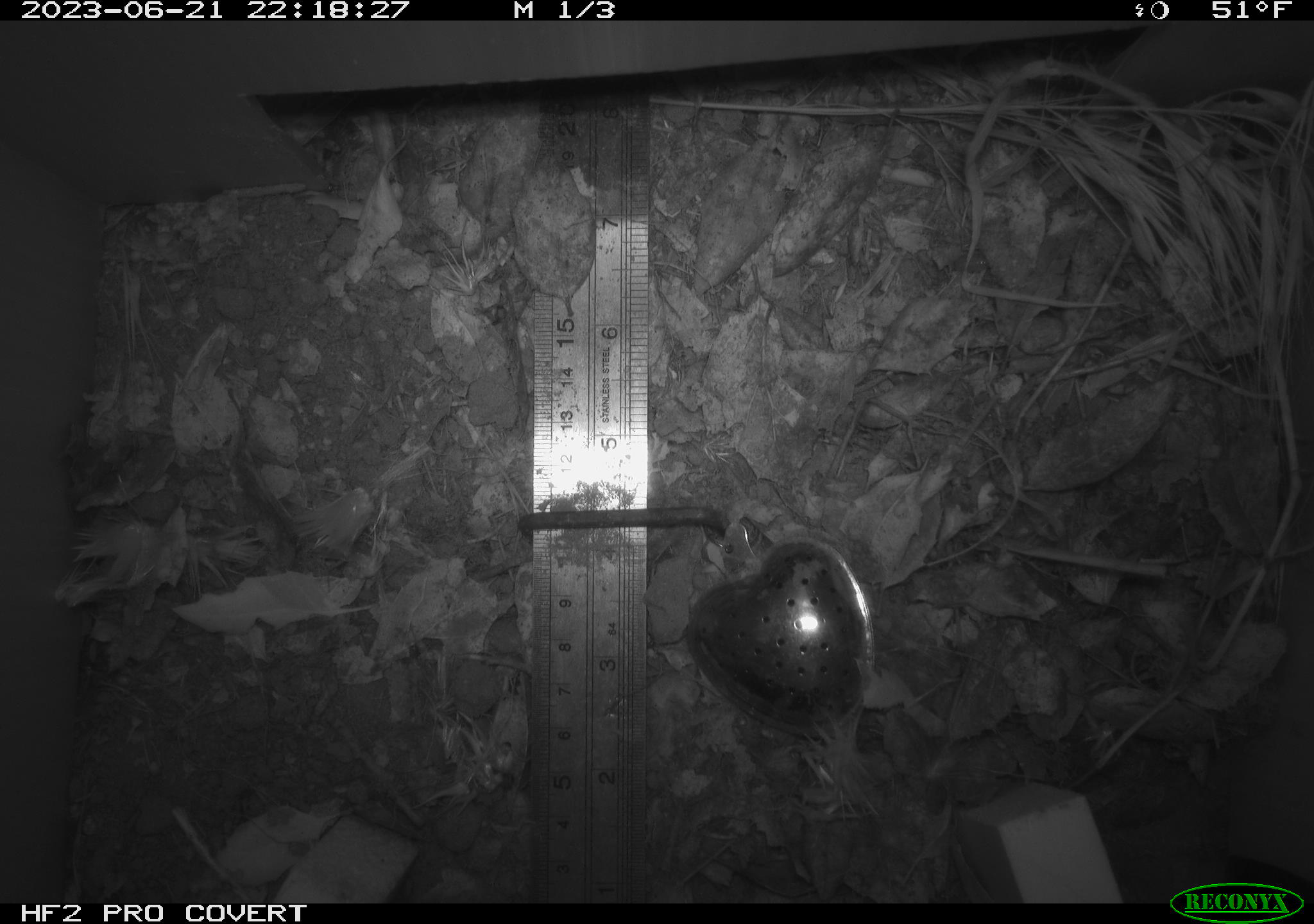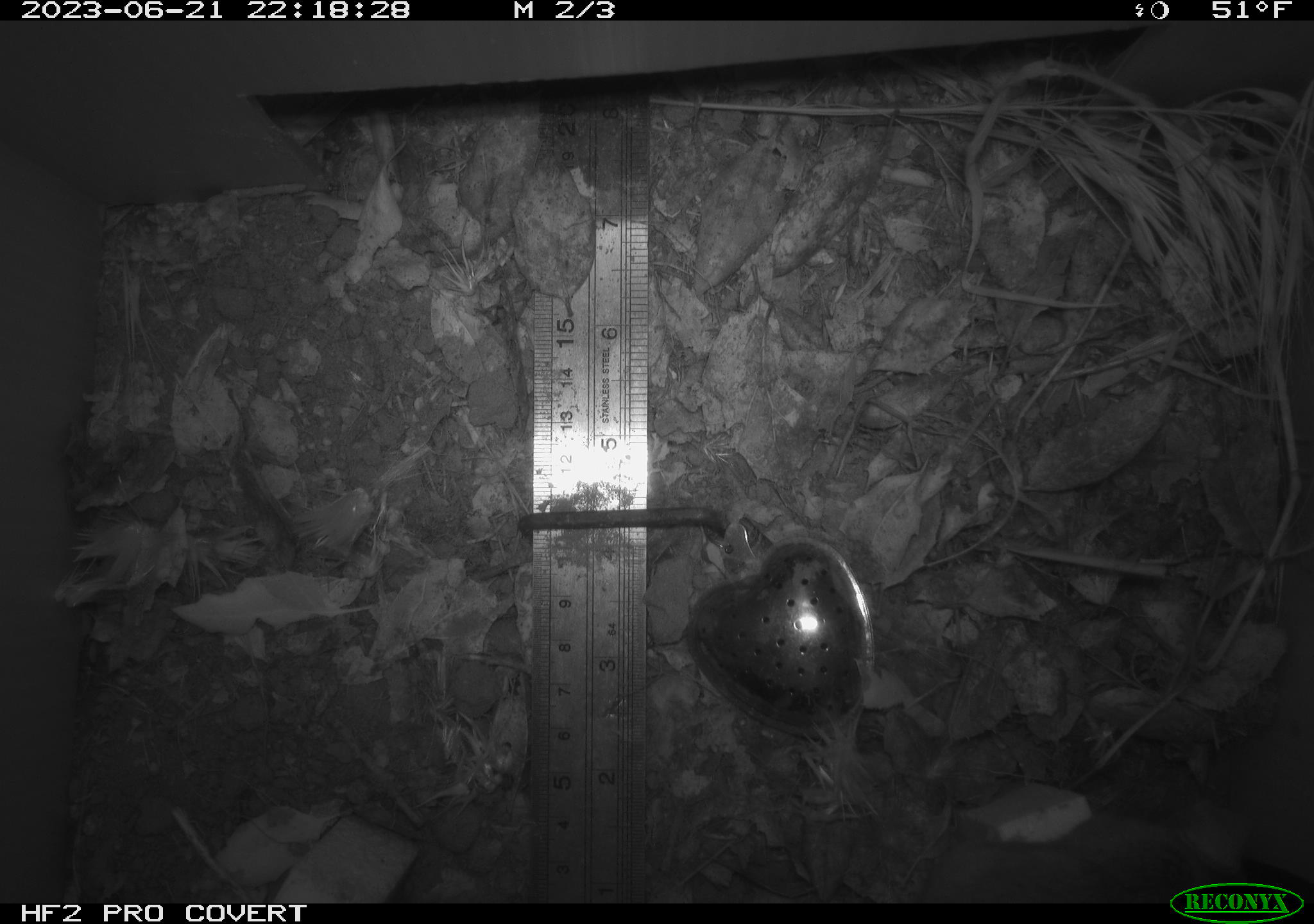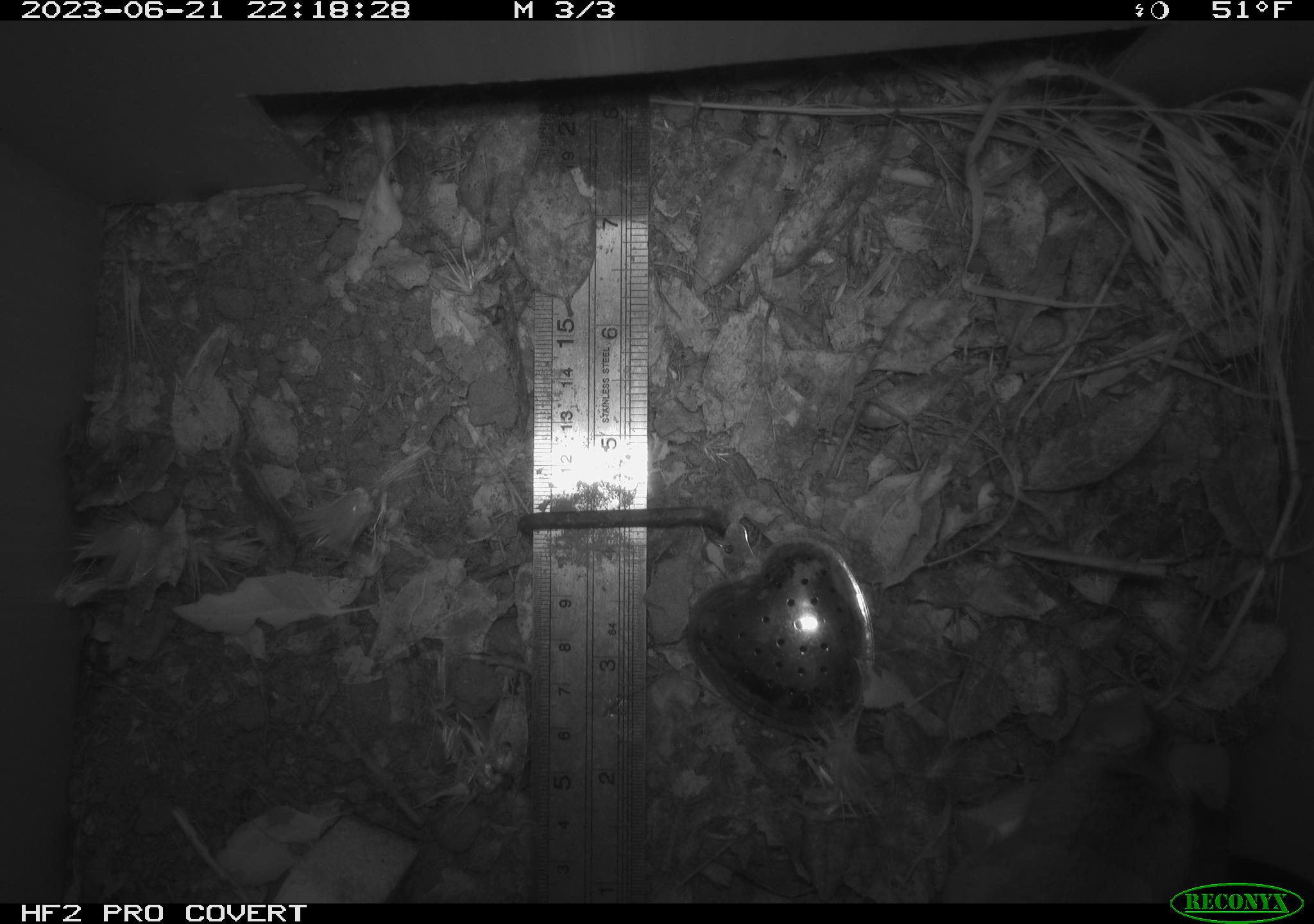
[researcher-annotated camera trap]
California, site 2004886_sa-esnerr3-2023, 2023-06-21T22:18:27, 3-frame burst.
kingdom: Animalia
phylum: Chordata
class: Mammalia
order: Rodentia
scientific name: Rodentia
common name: mouse species